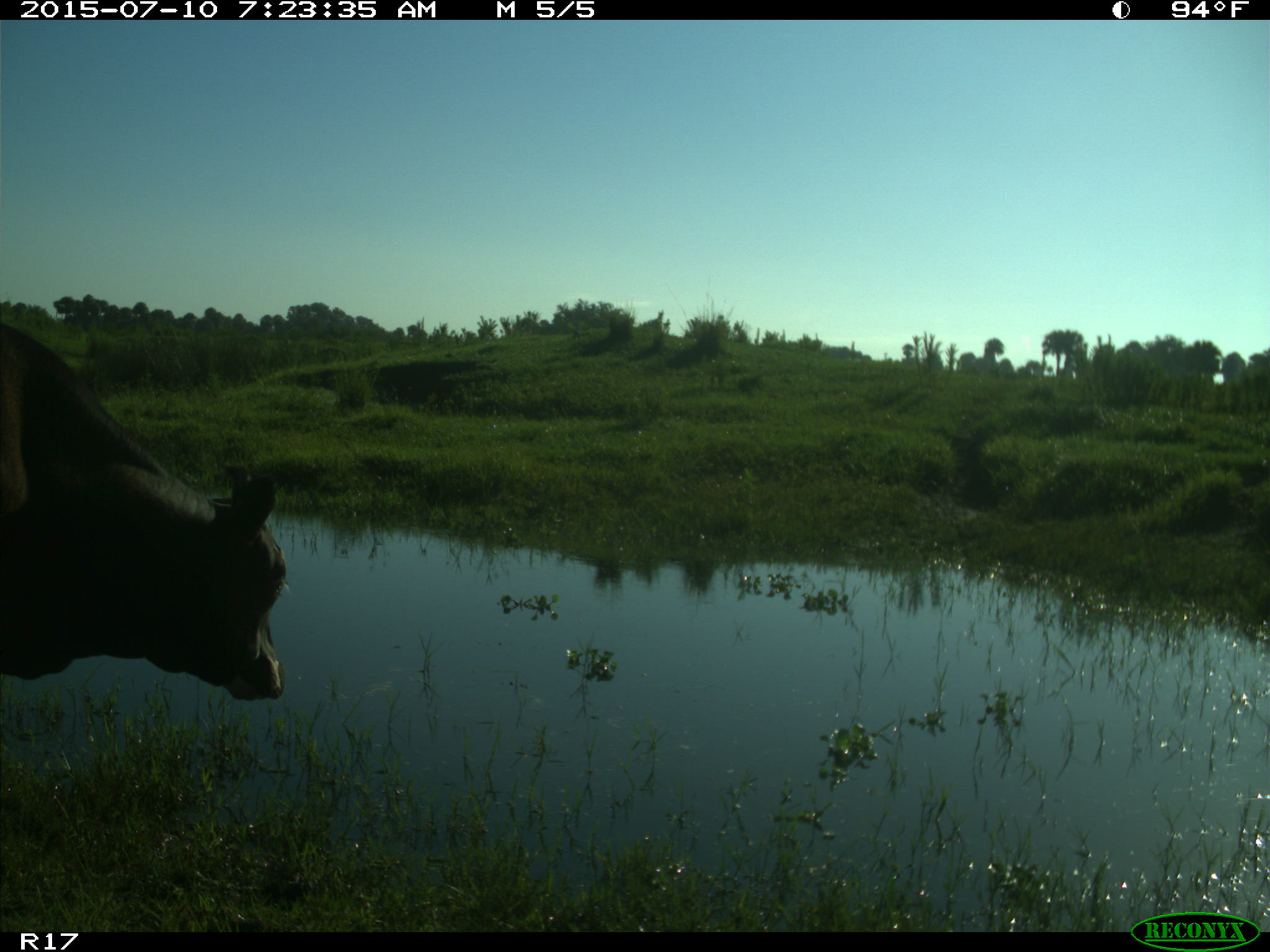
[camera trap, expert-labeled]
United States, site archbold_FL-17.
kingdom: Animalia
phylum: Chordata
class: Mammalia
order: Artiodactyla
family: Bovidae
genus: Bos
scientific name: Bos taurus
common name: domestic cow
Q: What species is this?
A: Bos taurus (domestic cow).